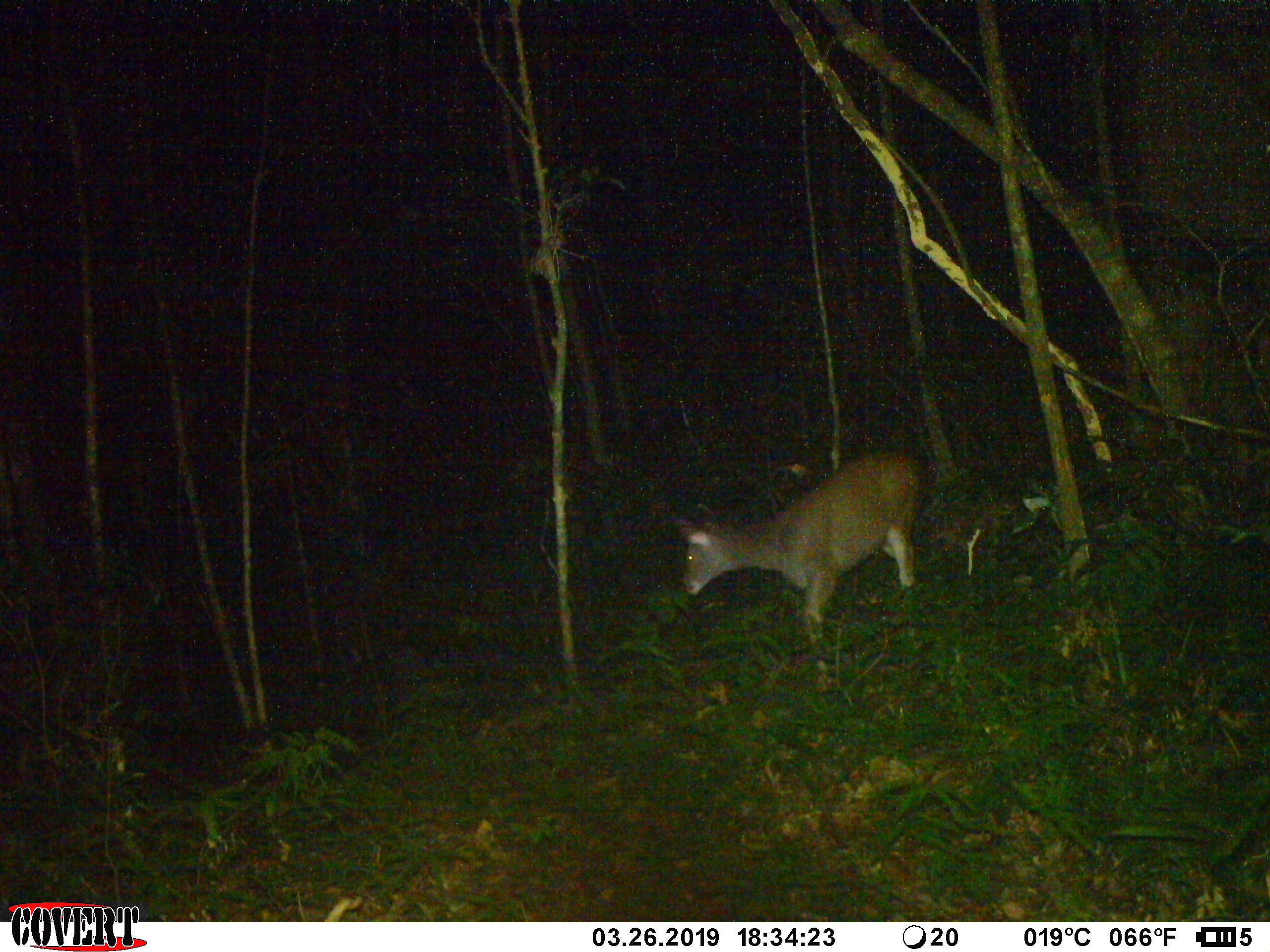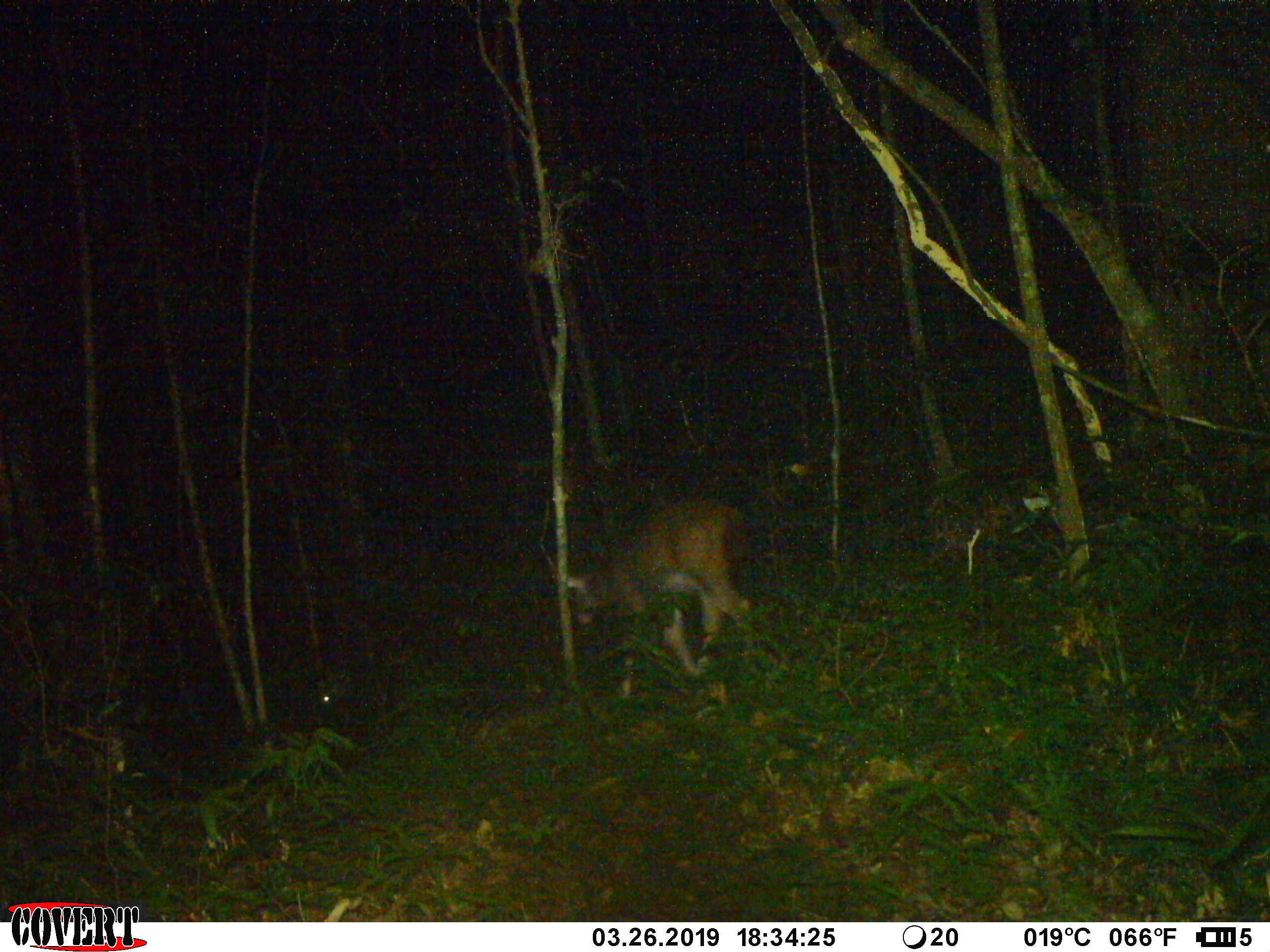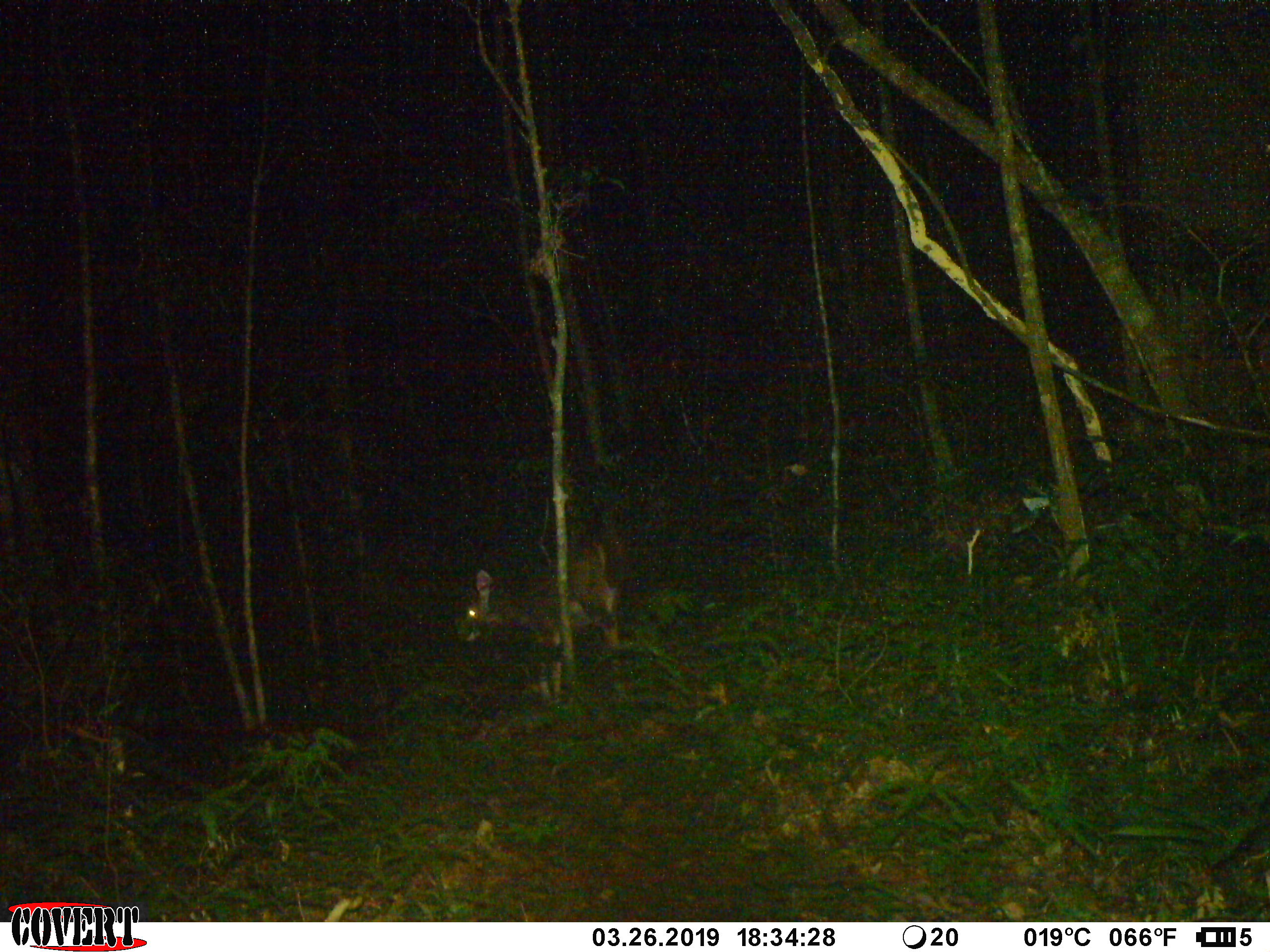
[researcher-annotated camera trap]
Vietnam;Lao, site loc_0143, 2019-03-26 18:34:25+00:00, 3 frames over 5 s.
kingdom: Animalia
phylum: Chordata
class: Mammalia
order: Artiodactyla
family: Cervidae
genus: Rusa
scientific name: Rusa unicolor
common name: sambar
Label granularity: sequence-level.